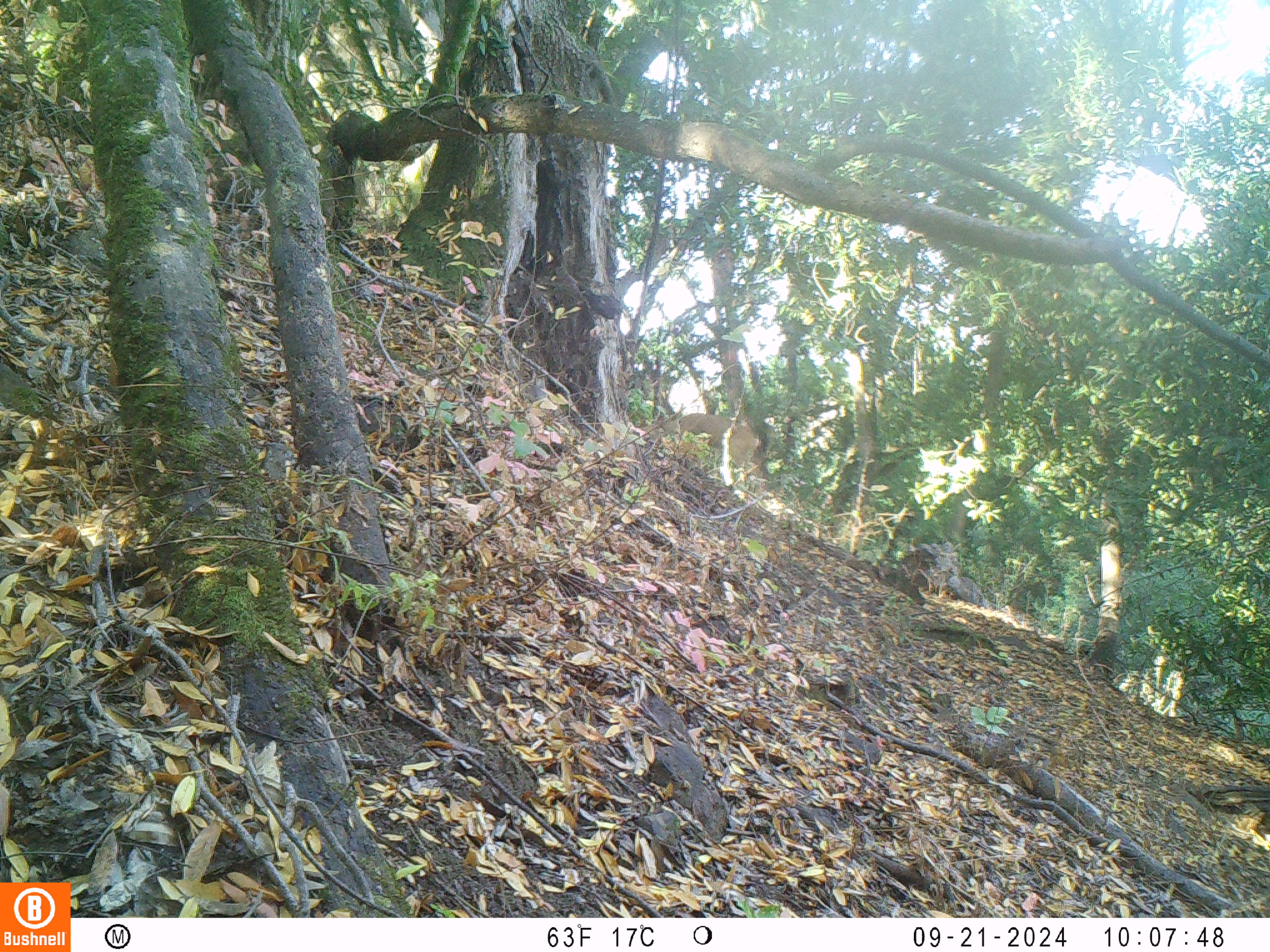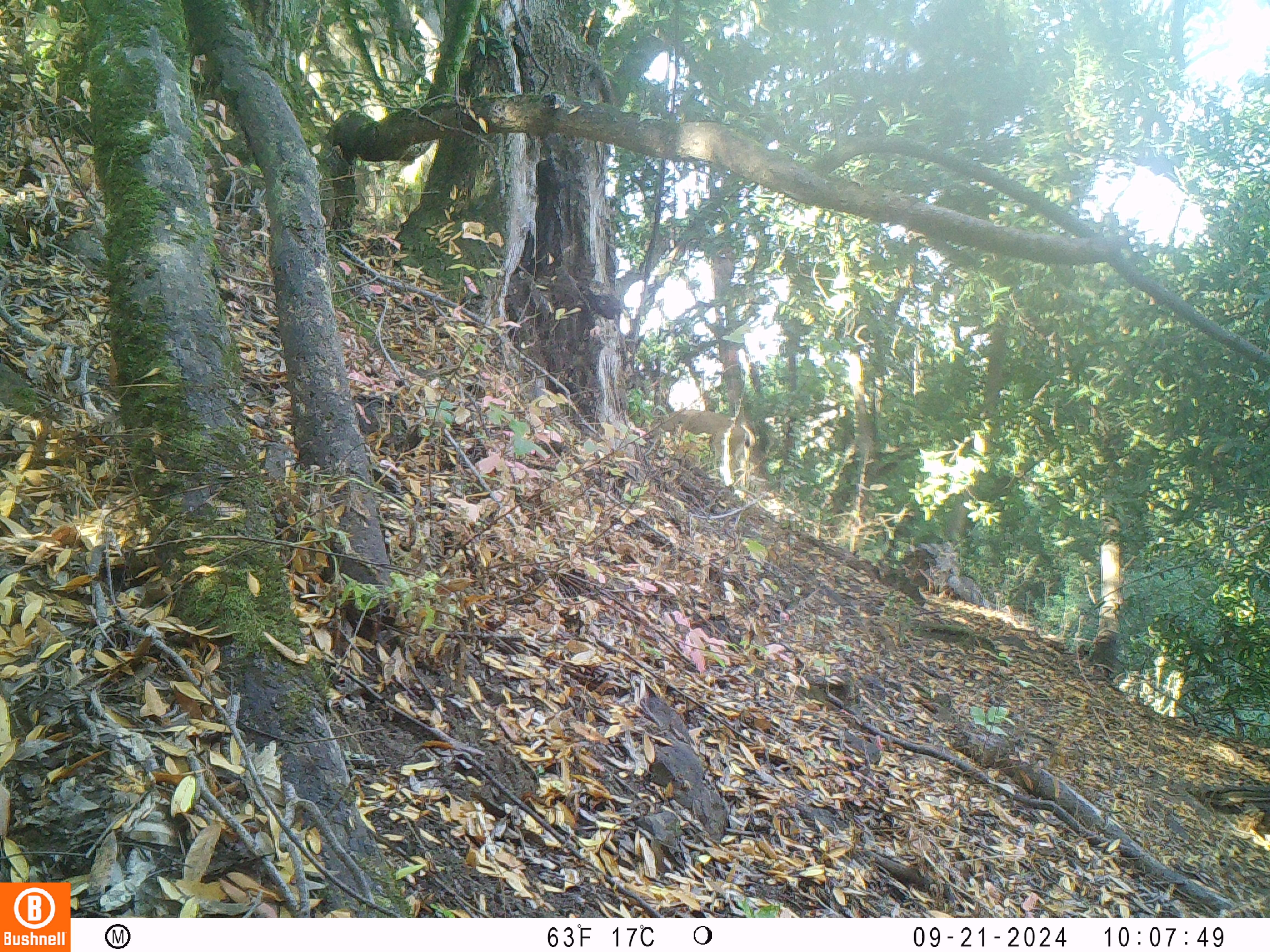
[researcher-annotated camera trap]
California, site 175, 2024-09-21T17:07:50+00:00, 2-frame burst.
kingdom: Animalia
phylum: Chordata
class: Mammalia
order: Artiodactyla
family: Cervidae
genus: Odocoileus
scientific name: Odocoileus hemionus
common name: mule deer